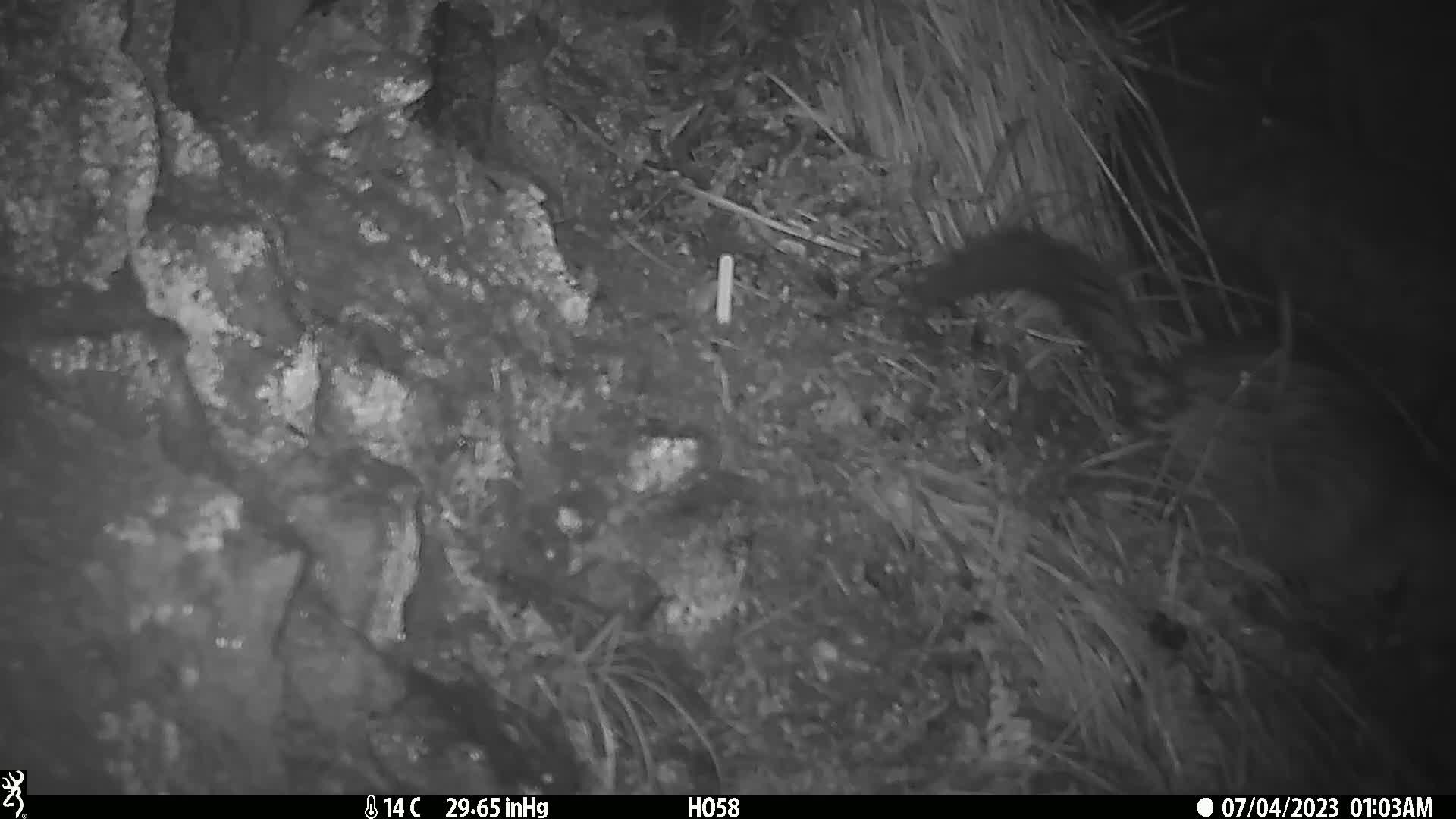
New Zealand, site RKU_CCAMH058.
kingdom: Animalia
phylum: Chordata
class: Mammalia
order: Diprotodontia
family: Phalangeridae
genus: Trichosurus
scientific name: Trichosurus vulpecula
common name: common brushtail possum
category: possum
Possum (common brushtail possum) (Trichosurus vulpecula).